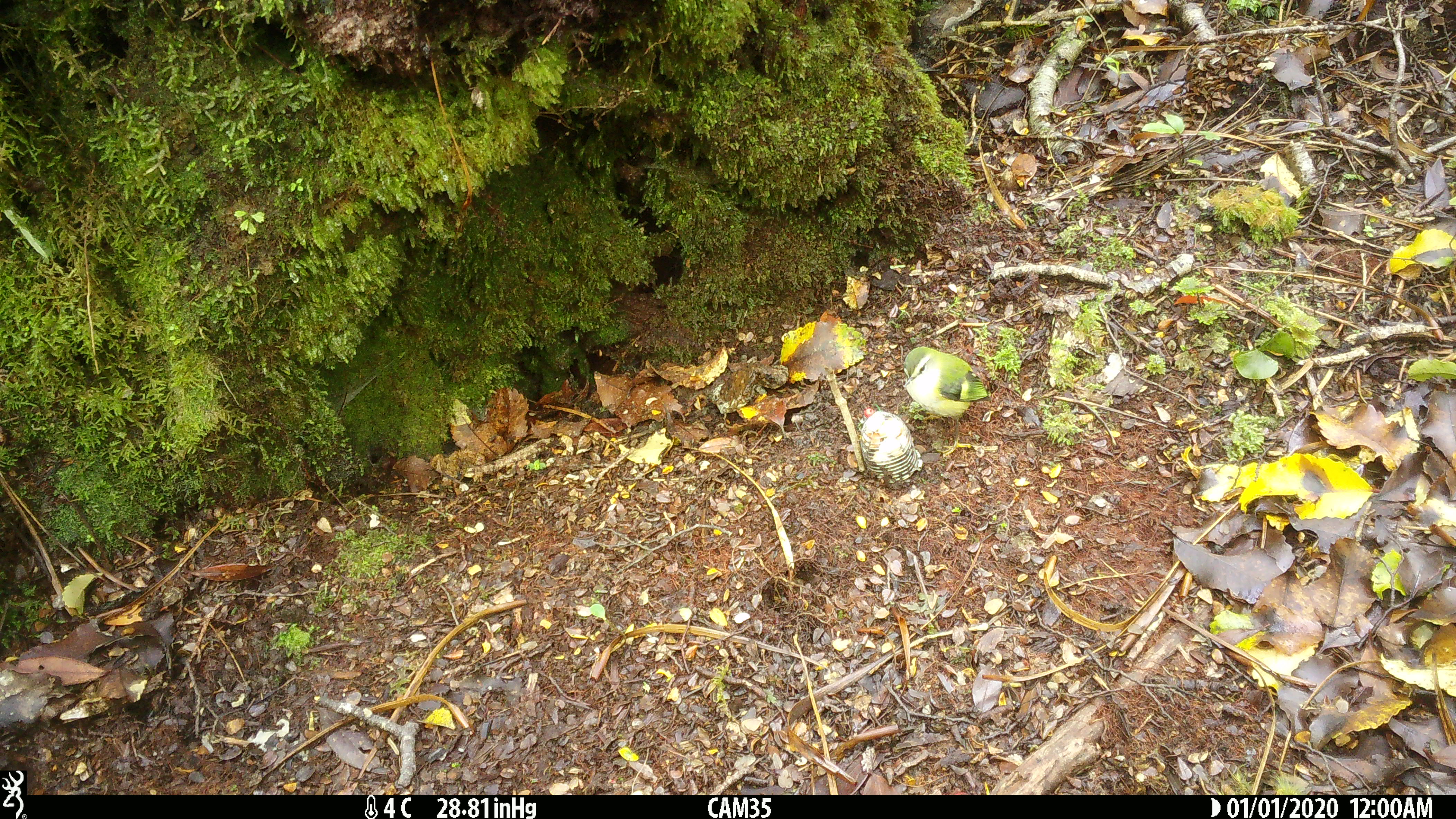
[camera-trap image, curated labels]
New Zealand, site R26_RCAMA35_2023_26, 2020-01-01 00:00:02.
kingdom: Animalia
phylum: Chordata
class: Aves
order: Passeriformes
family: Acanthisittidae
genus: Acanthisitta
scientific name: Acanthisitta chloris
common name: rifleman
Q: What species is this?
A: Rifleman (Acanthisitta chloris).